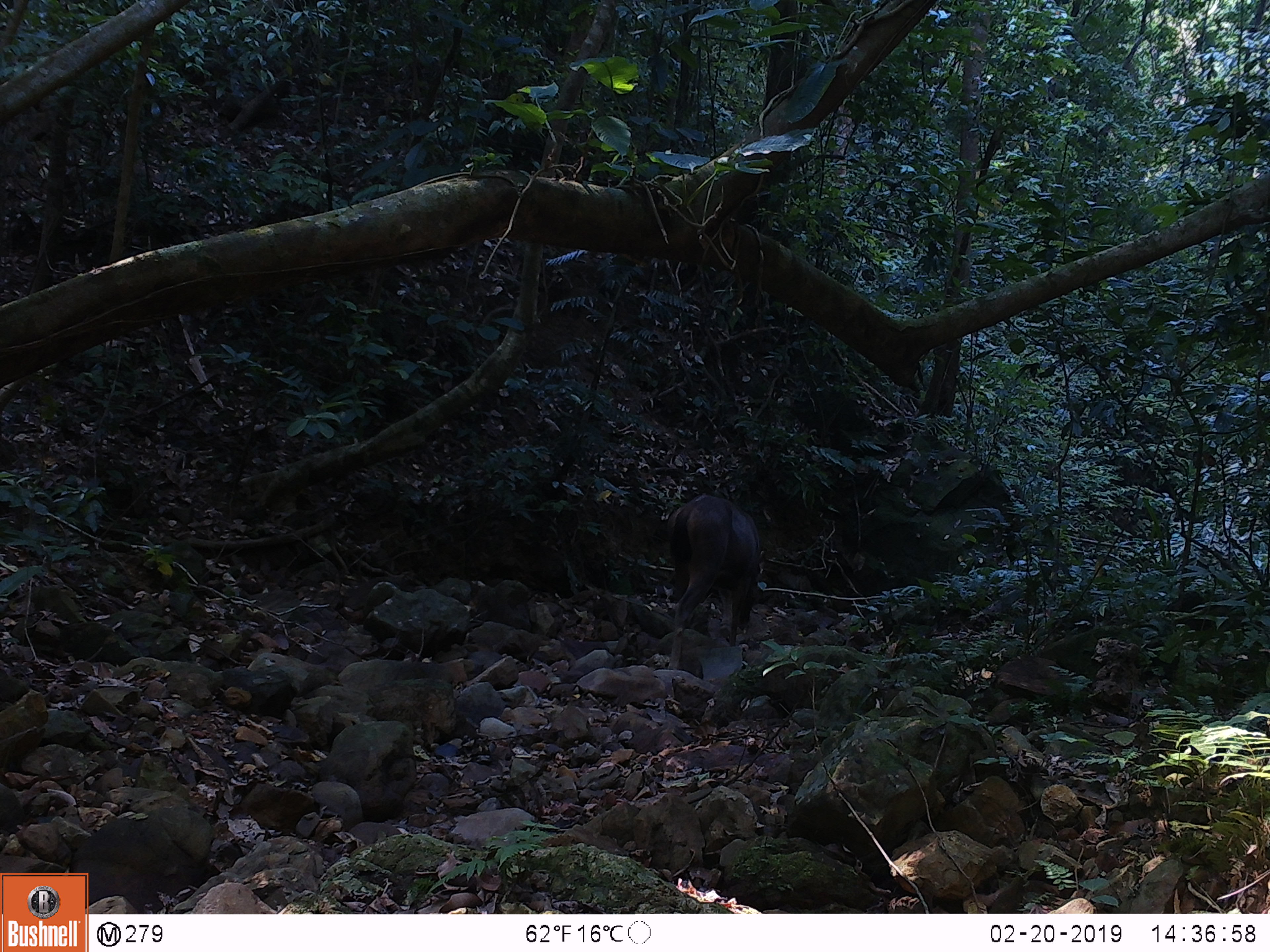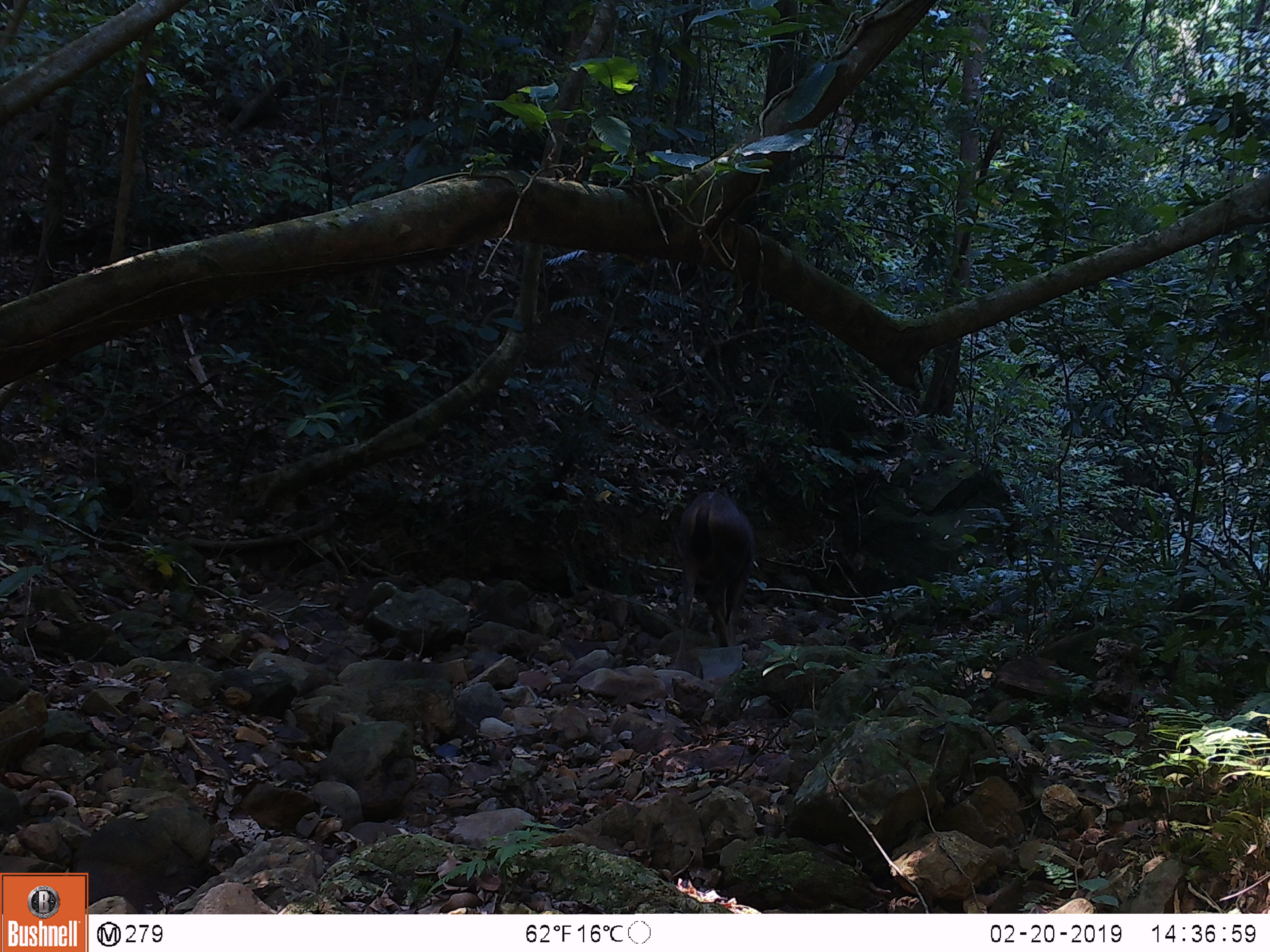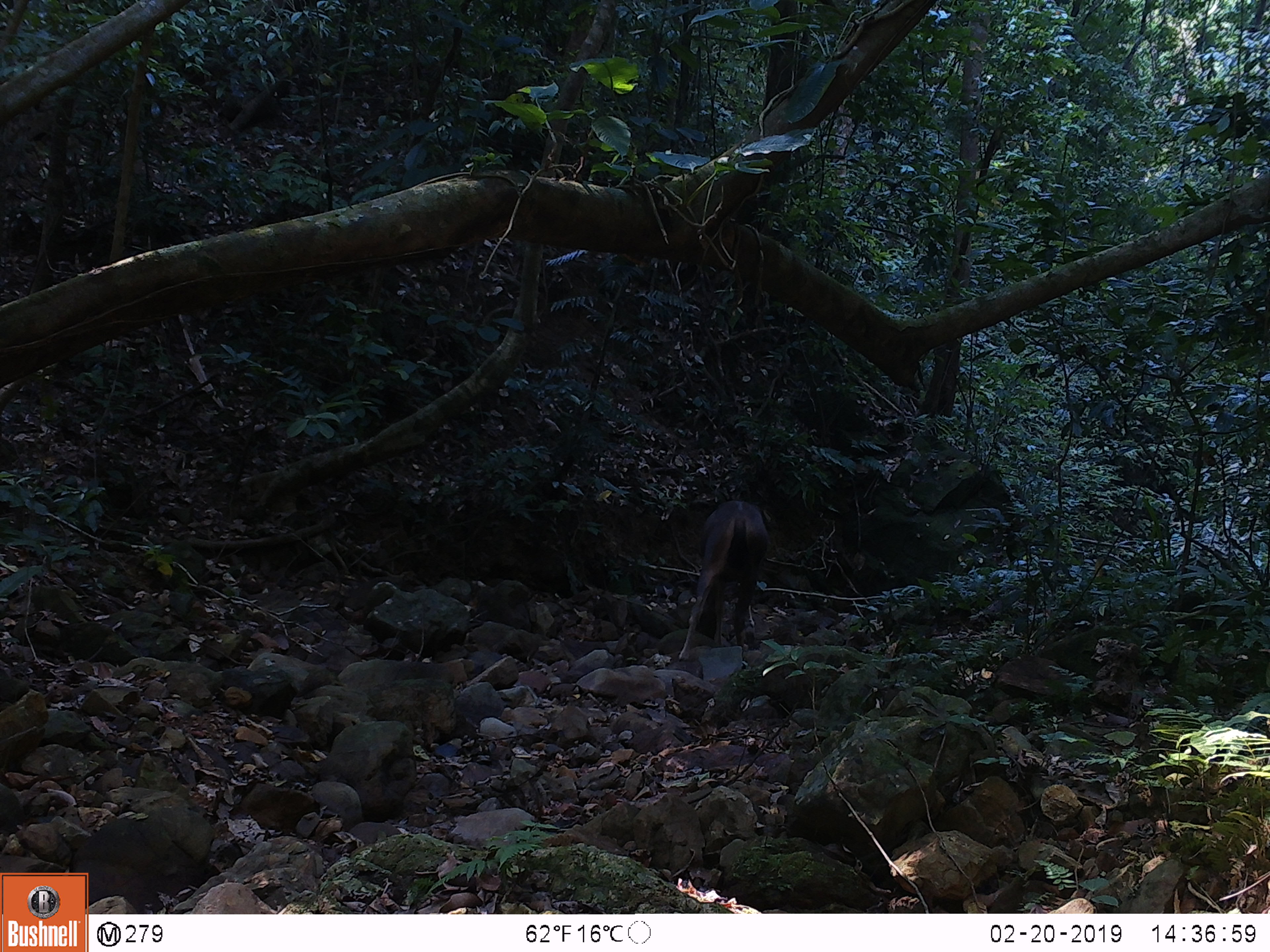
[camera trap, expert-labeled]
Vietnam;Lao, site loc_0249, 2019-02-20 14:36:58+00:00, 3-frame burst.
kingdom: Animalia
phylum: Chordata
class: Mammalia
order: Artiodactyla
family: Cervidae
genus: Rusa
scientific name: Rusa unicolor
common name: sambar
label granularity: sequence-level